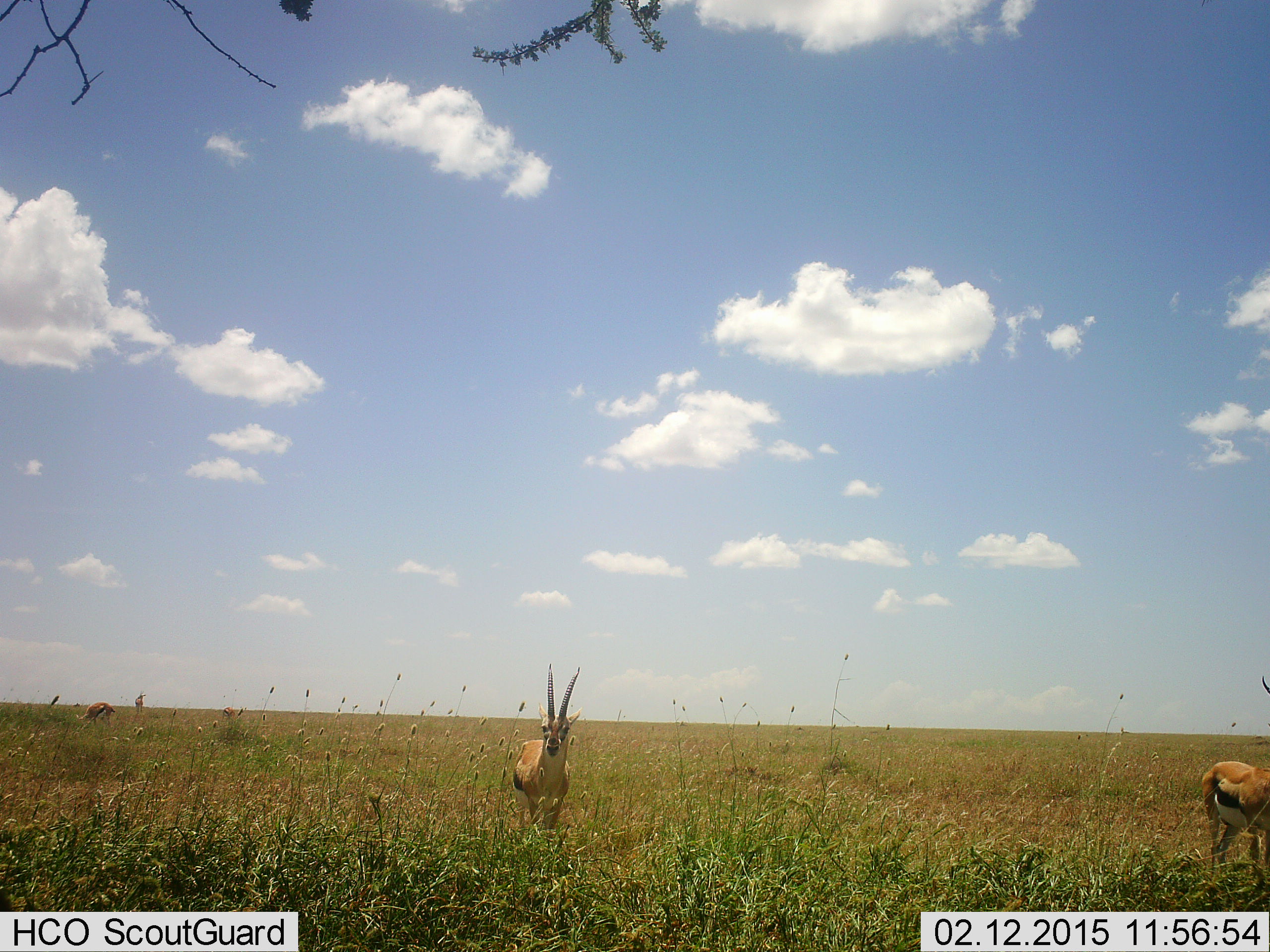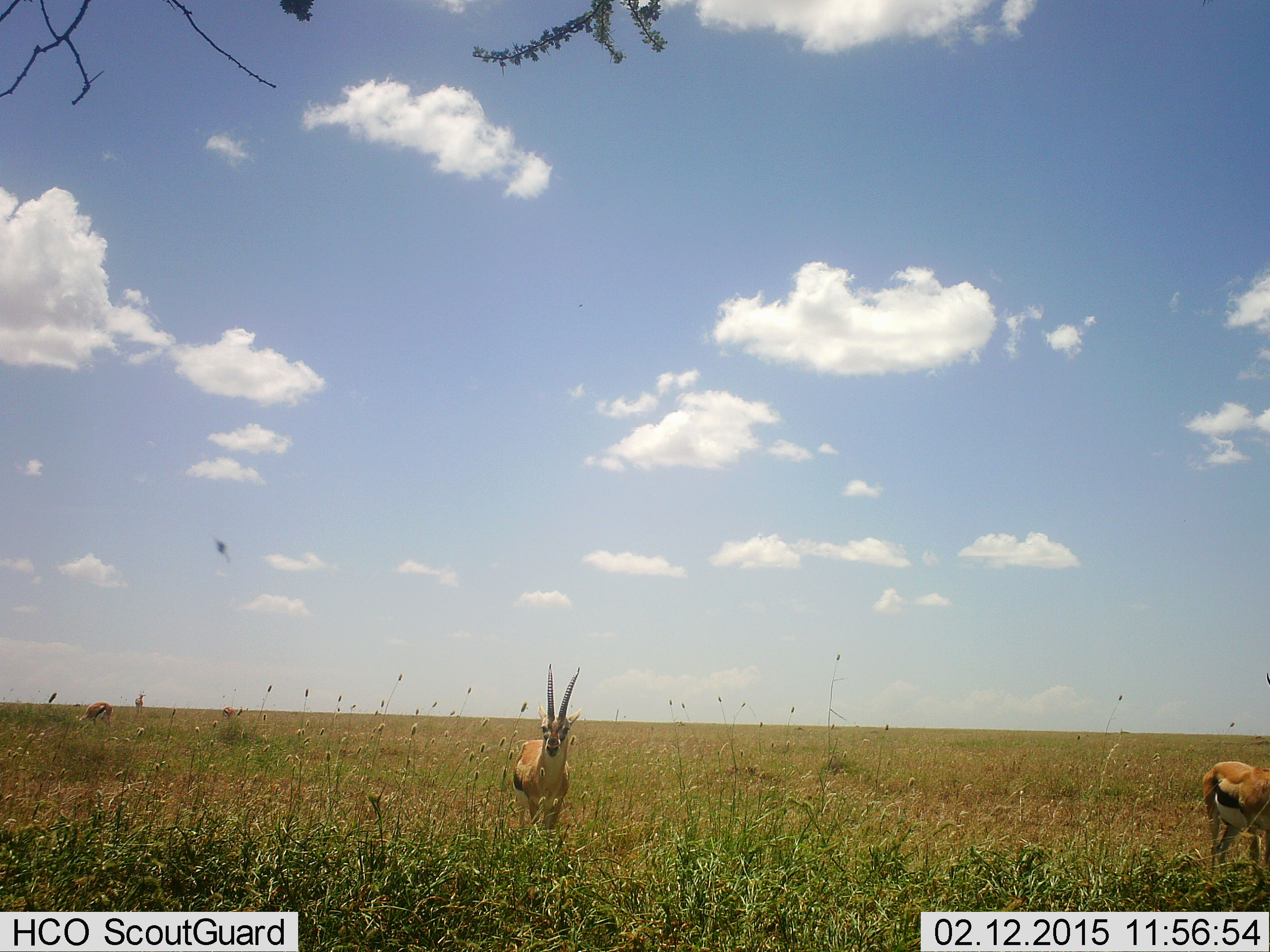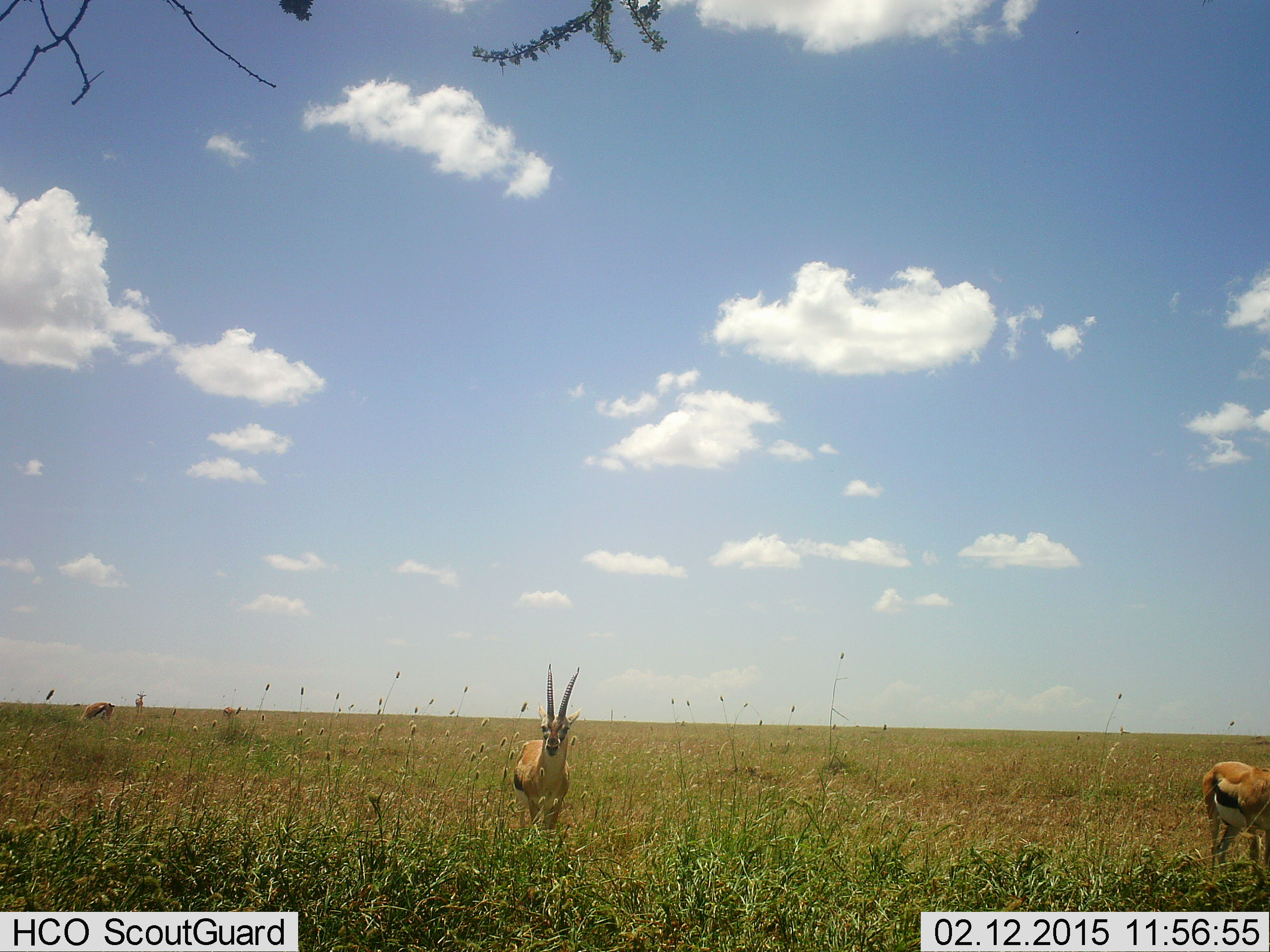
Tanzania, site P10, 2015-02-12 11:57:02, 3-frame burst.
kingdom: Animalia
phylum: Chordata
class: Mammalia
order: Artiodactyla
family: Bovidae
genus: Eudorcas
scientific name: Eudorcas thomsonii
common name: thomson's gazelle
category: gazellethomsons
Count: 3.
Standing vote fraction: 80%.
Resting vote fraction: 0%.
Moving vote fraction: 30%.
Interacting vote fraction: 0%.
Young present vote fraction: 10%.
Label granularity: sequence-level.